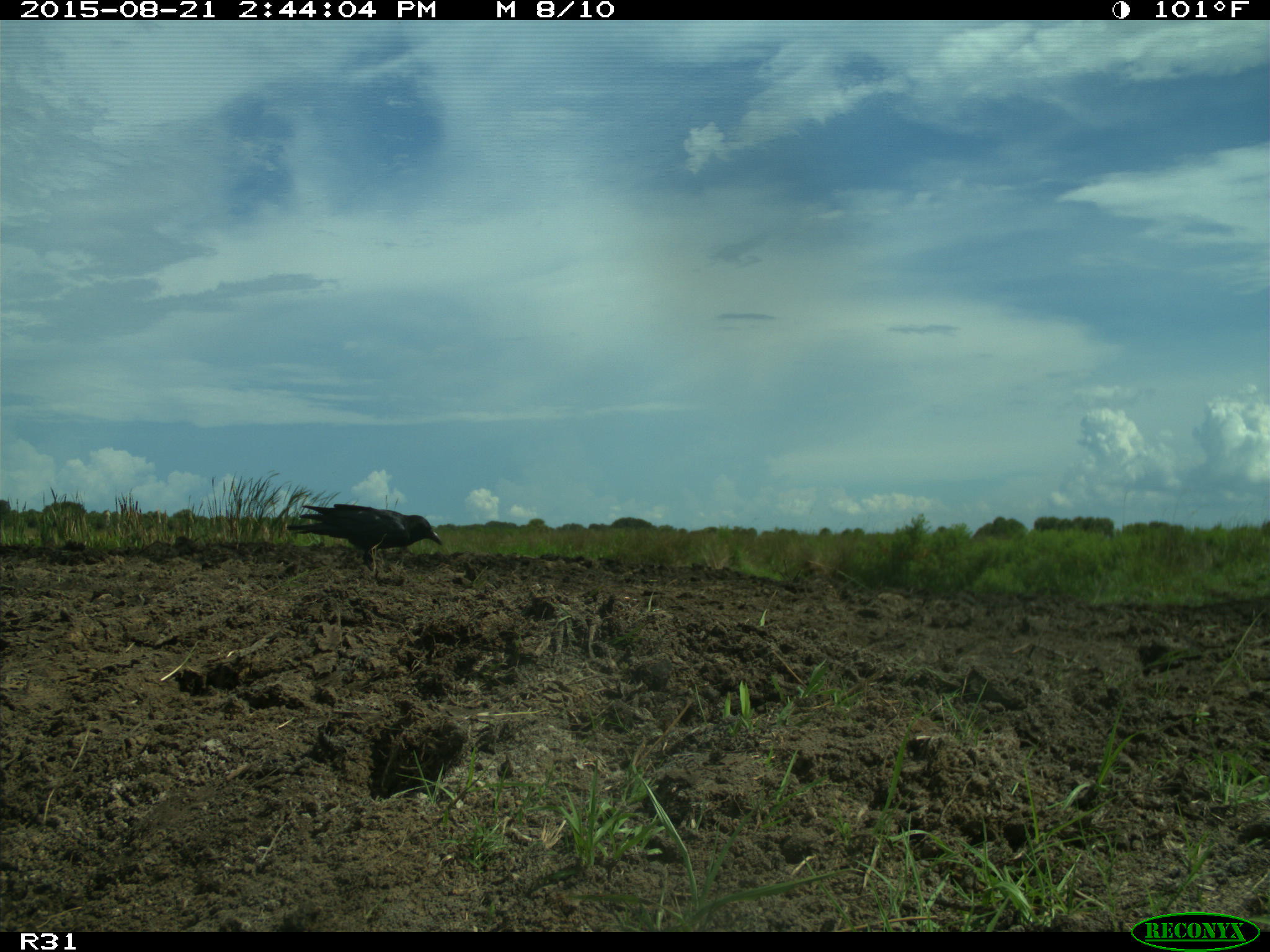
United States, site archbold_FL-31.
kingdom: Animalia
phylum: Chordata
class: Aves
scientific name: Aves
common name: birds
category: unidentified bird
Unidentified bird (birds) (Aves).